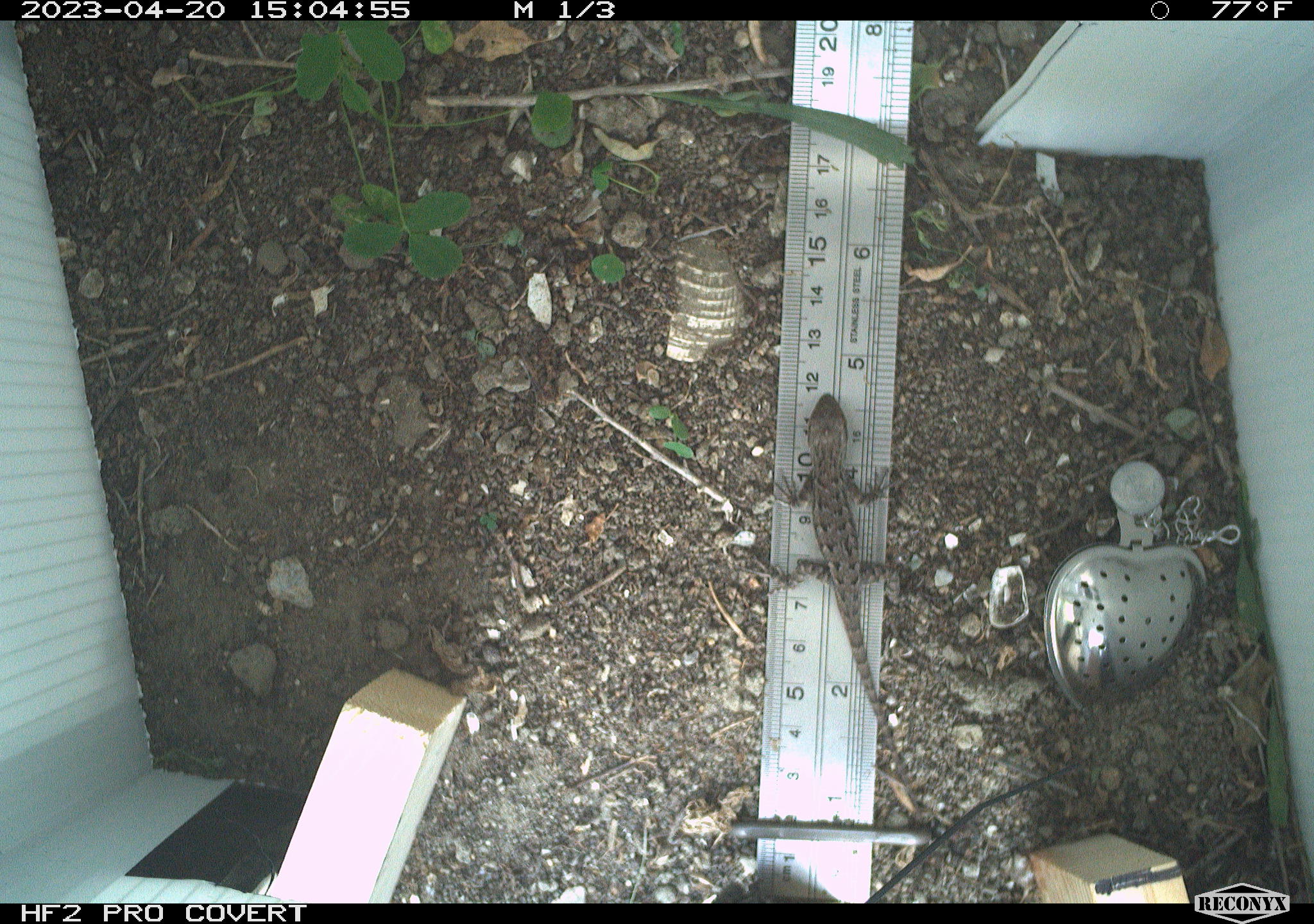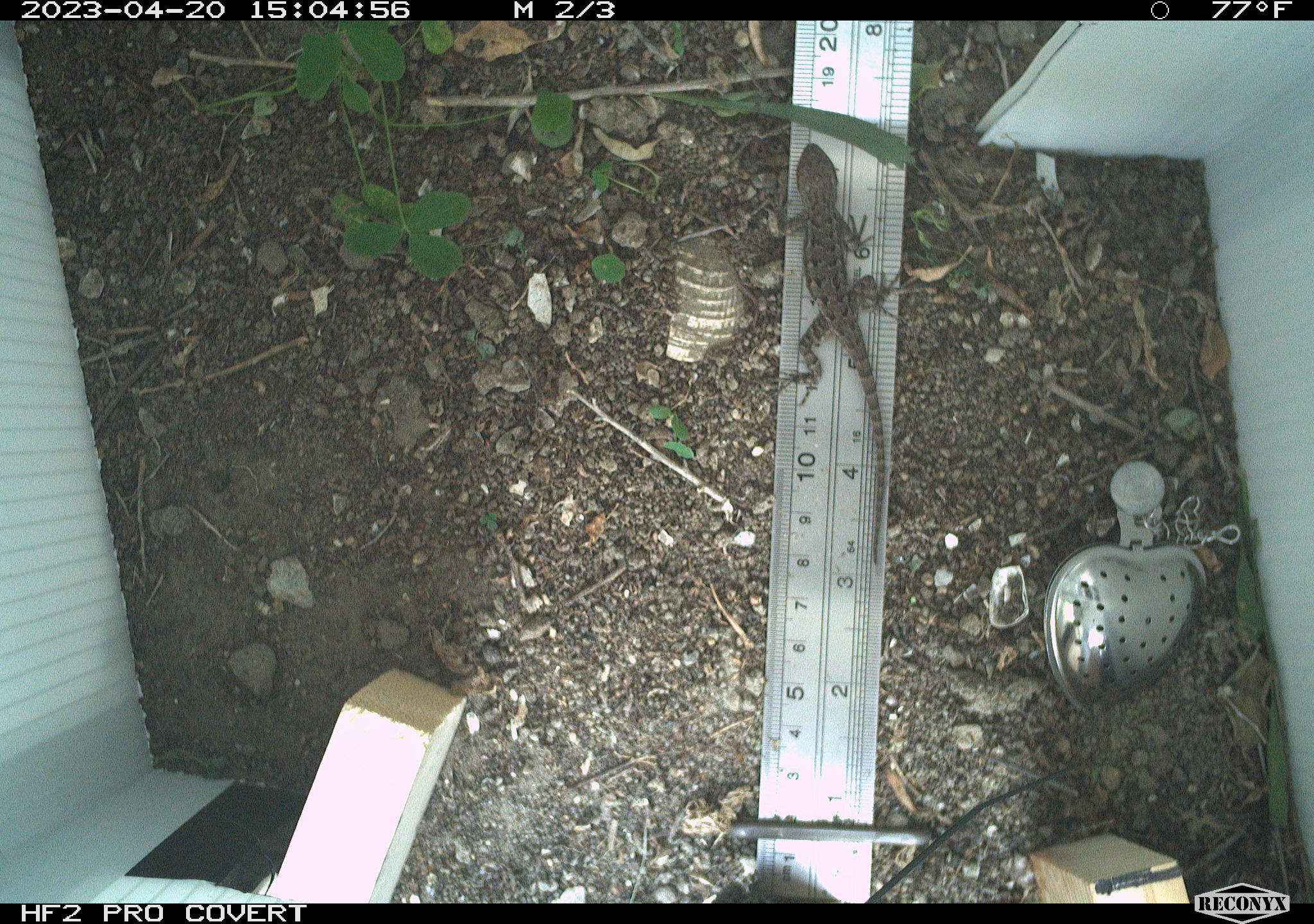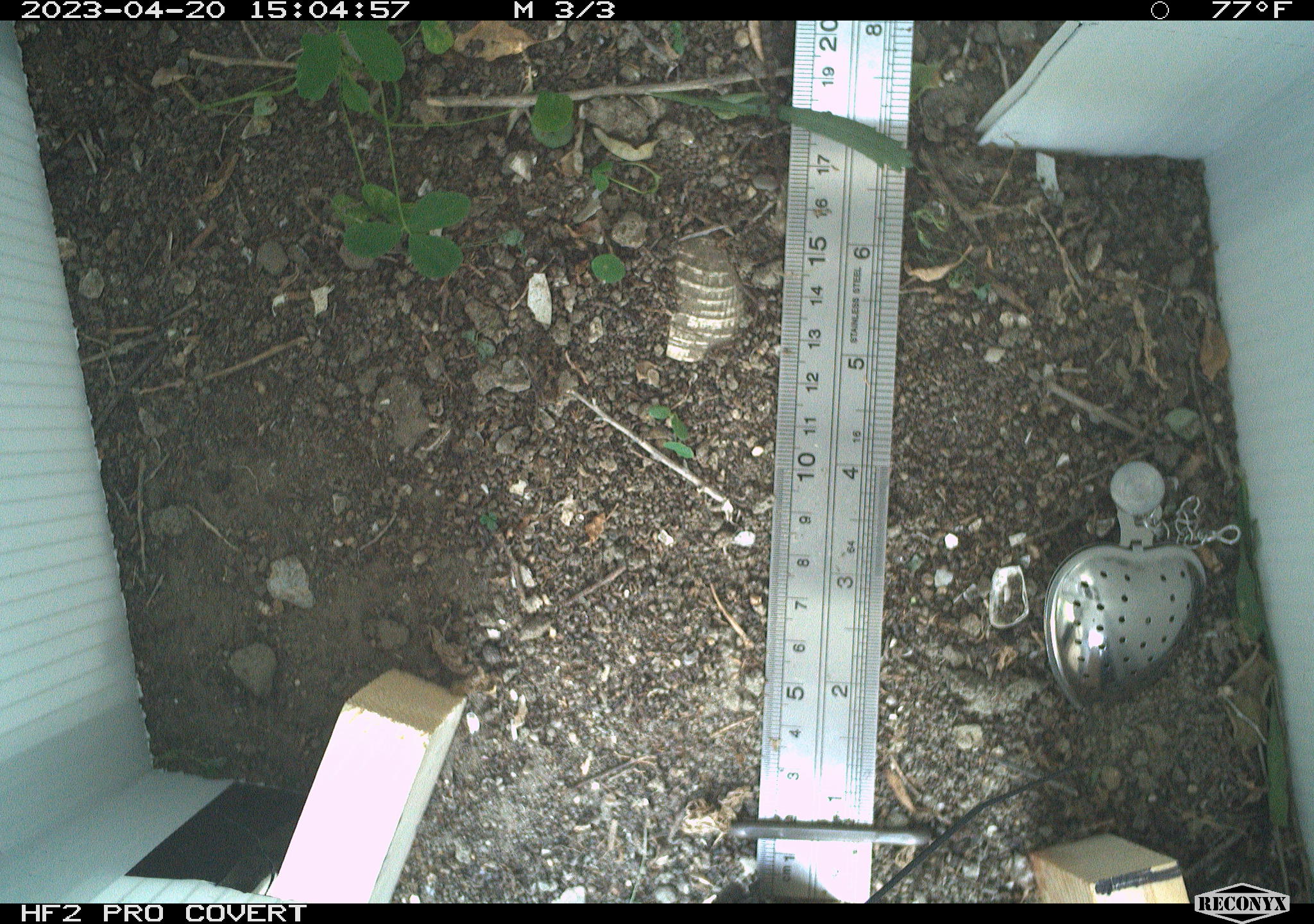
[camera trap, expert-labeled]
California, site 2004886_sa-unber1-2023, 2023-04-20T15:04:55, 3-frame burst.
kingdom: Animalia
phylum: Chordata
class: Reptilia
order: Squamata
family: Phrynosomatidae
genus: Sceloporus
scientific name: Sceloporus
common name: spiny lizards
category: sceloporus species